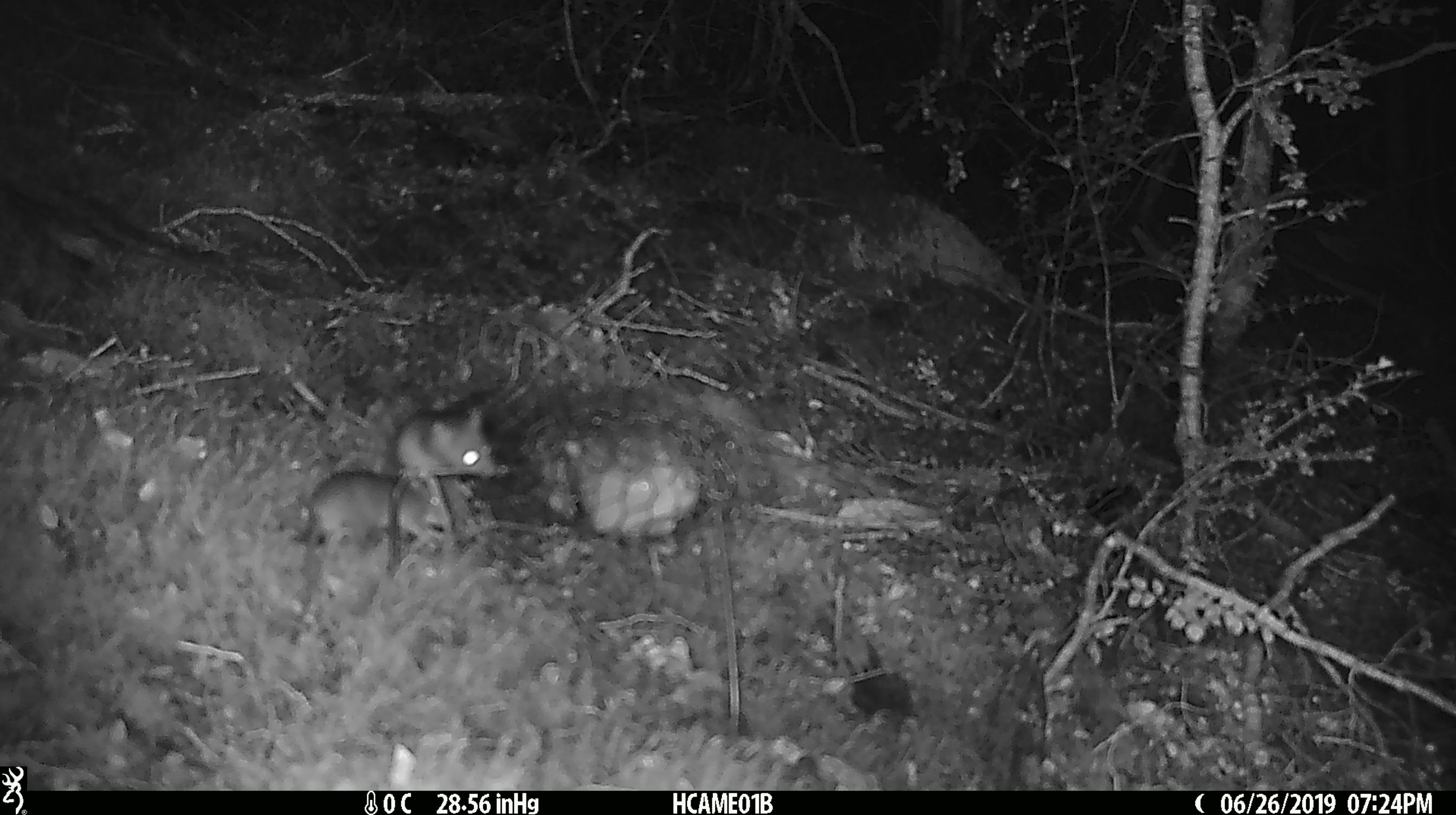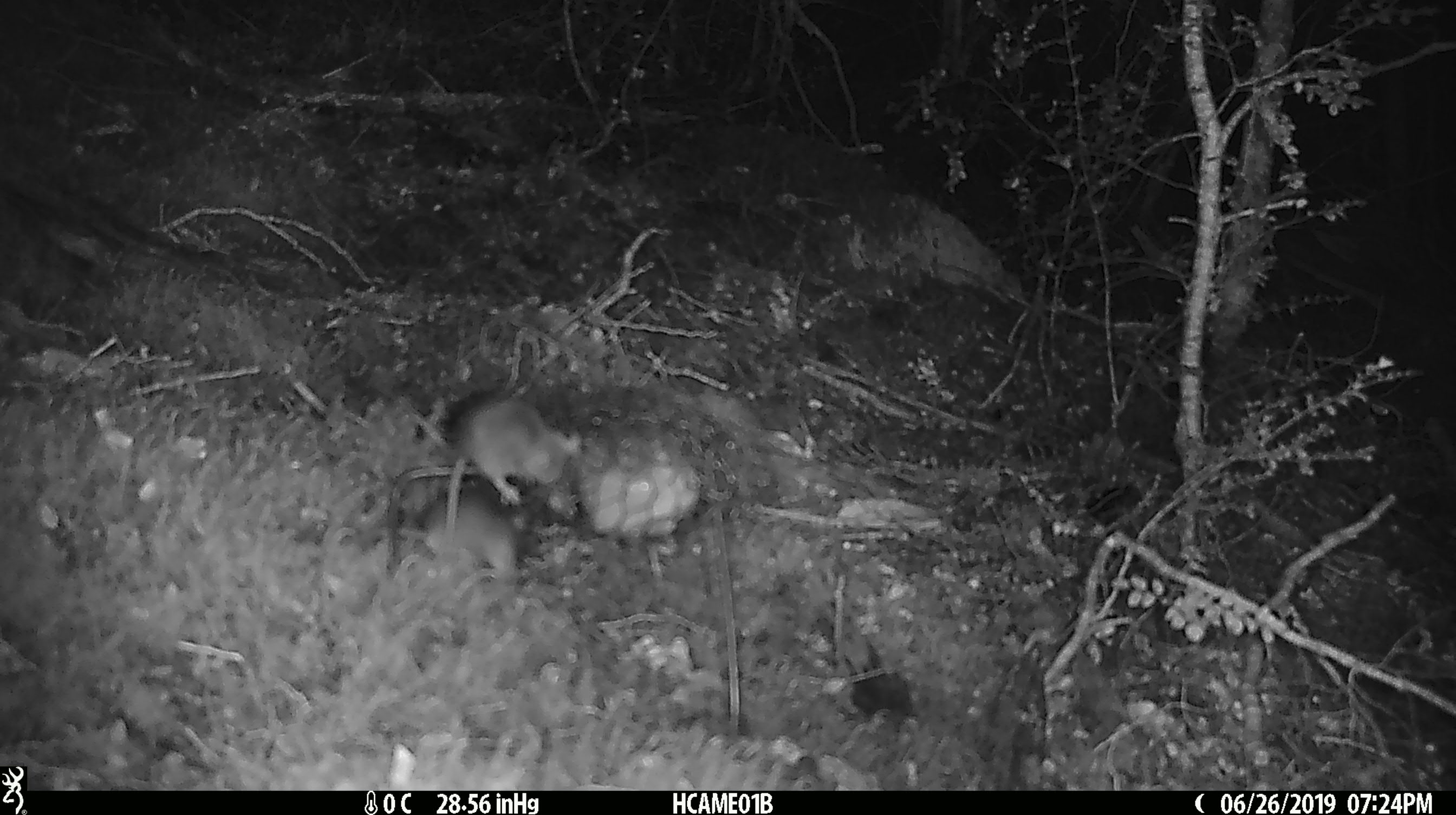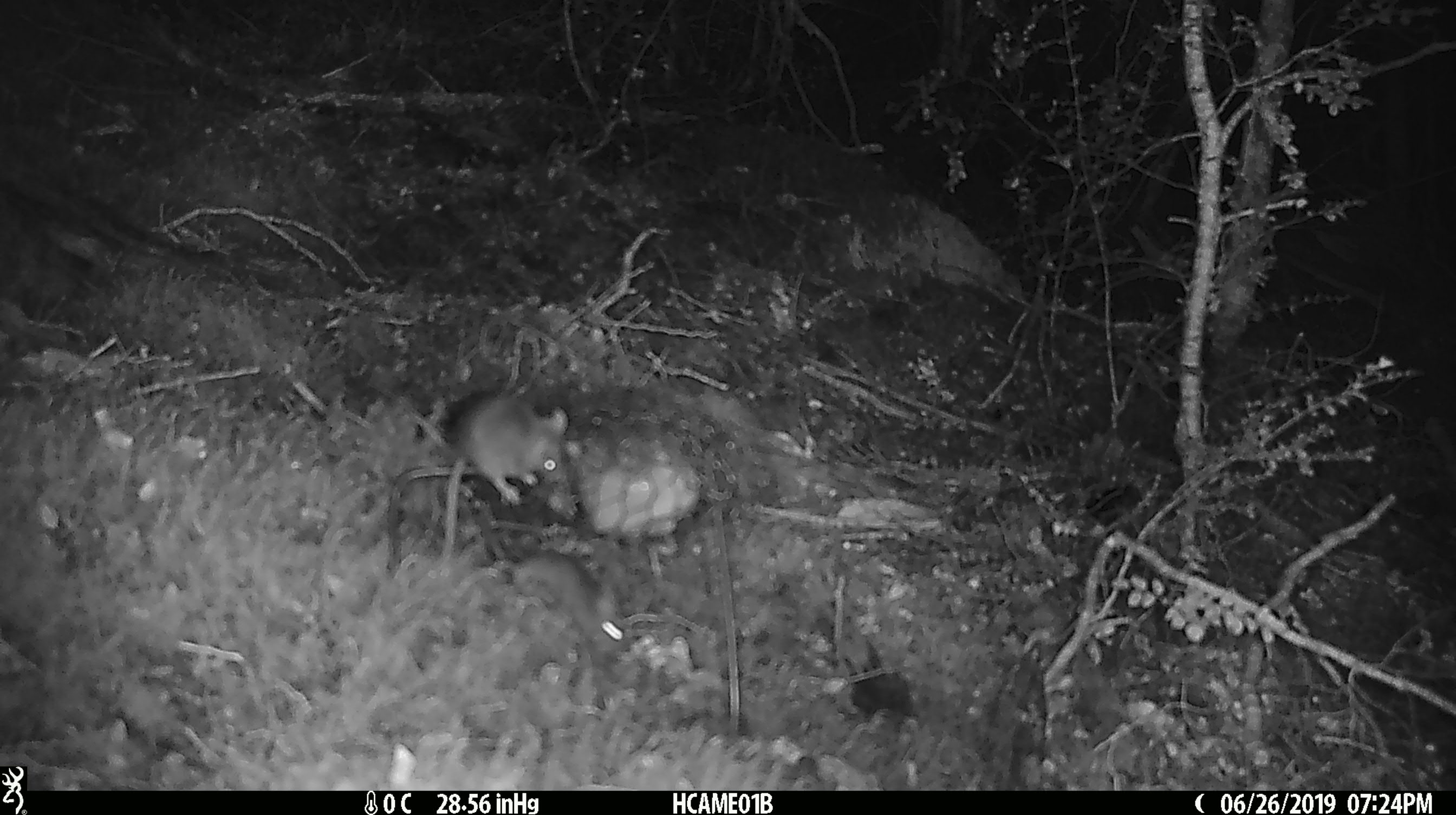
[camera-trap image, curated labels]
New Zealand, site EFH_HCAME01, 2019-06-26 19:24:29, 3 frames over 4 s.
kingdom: Animalia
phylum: Chordata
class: Mammalia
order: Rodentia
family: Muridae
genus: Mus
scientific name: Mus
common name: mouse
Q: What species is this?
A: Mouse (Mus).